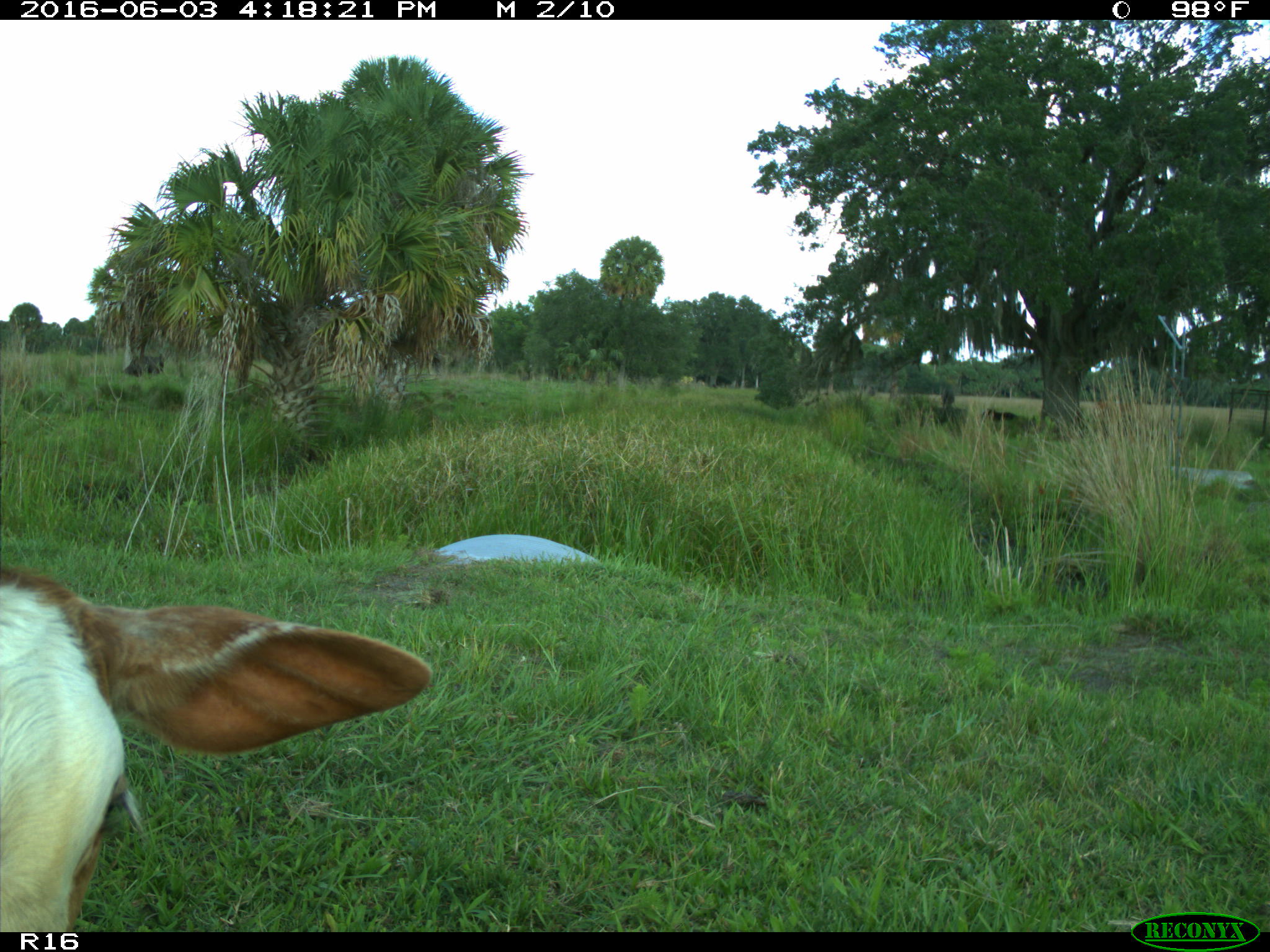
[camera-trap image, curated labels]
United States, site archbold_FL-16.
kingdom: Animalia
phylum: Chordata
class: Mammalia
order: Artiodactyla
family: Bovidae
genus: Bos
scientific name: Bos taurus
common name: domestic cow